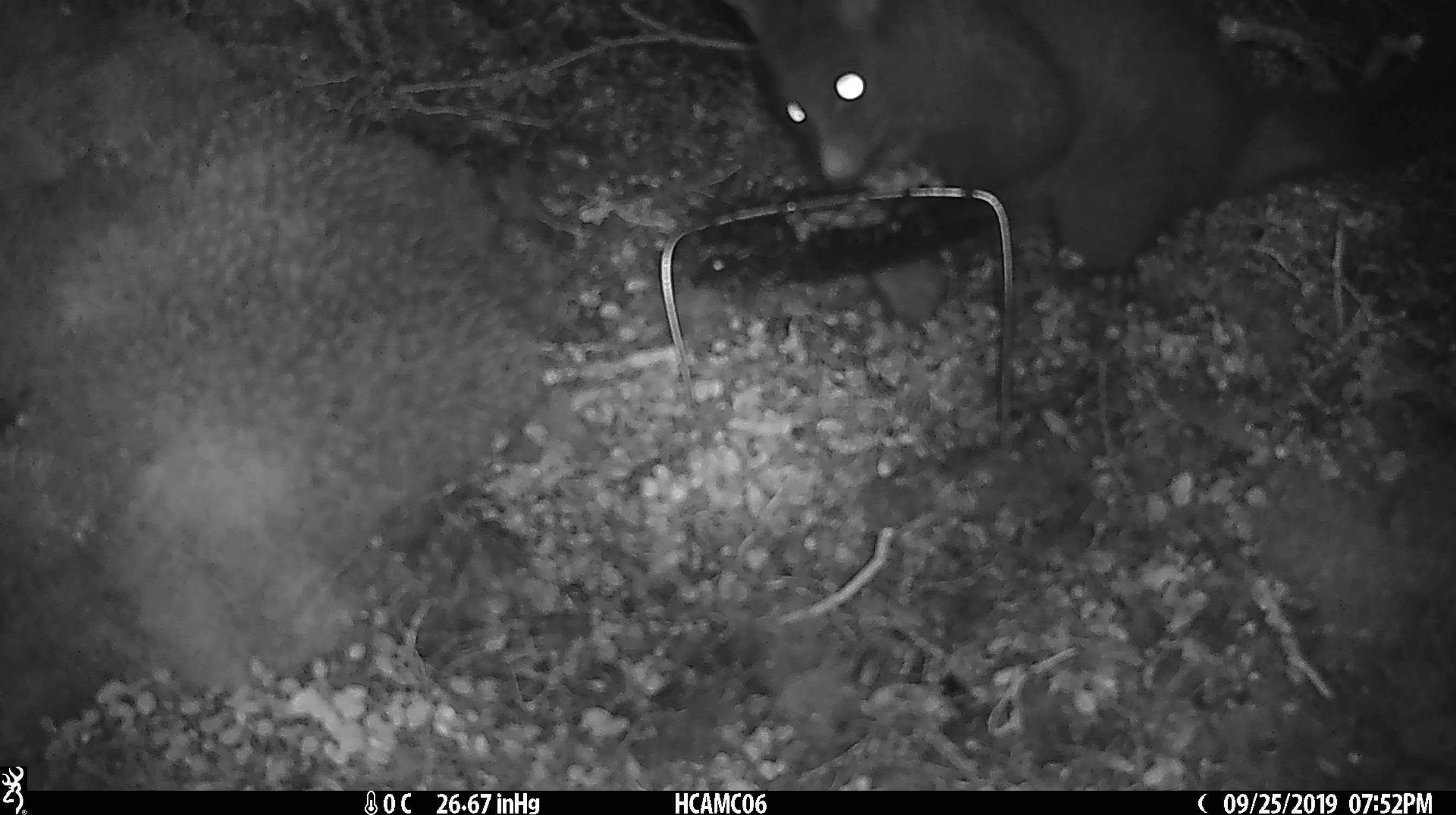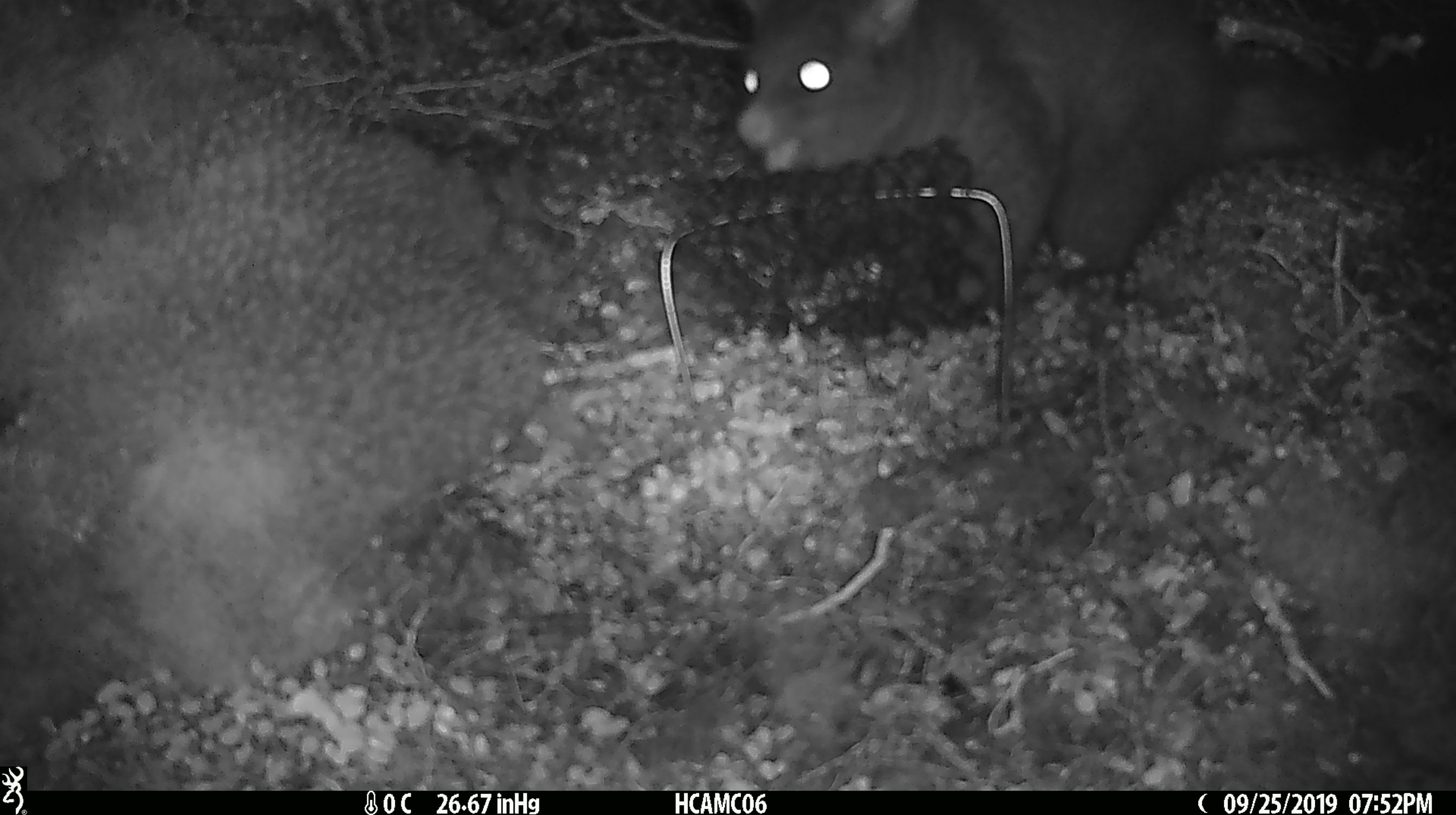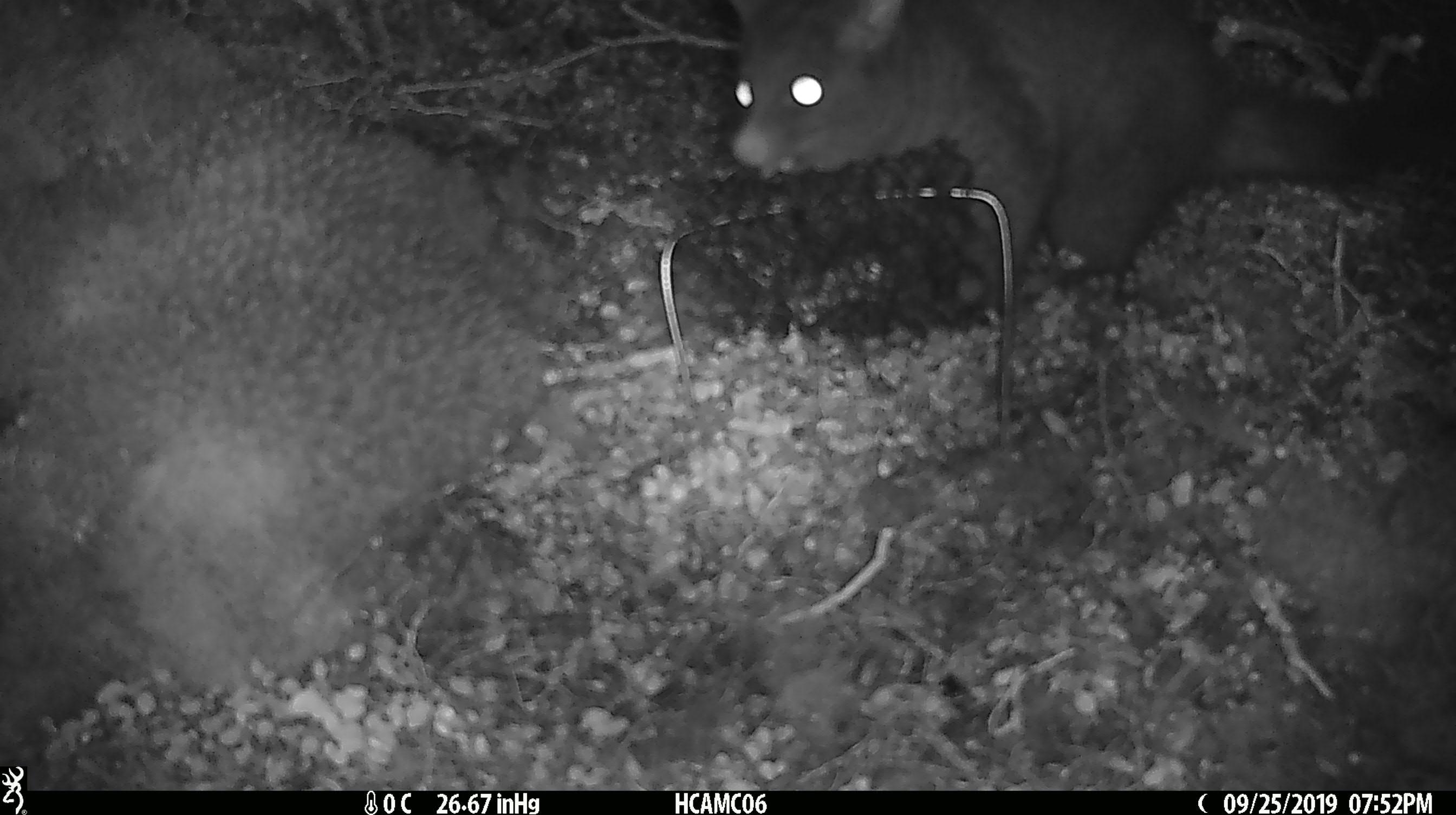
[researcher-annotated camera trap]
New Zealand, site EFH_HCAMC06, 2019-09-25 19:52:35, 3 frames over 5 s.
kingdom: Animalia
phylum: Chordata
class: Mammalia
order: Diprotodontia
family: Phalangeridae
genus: Trichosurus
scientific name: Trichosurus vulpecula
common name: common brushtail possum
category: possum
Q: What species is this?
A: Possum (common brushtail possum) (Trichosurus vulpecula).